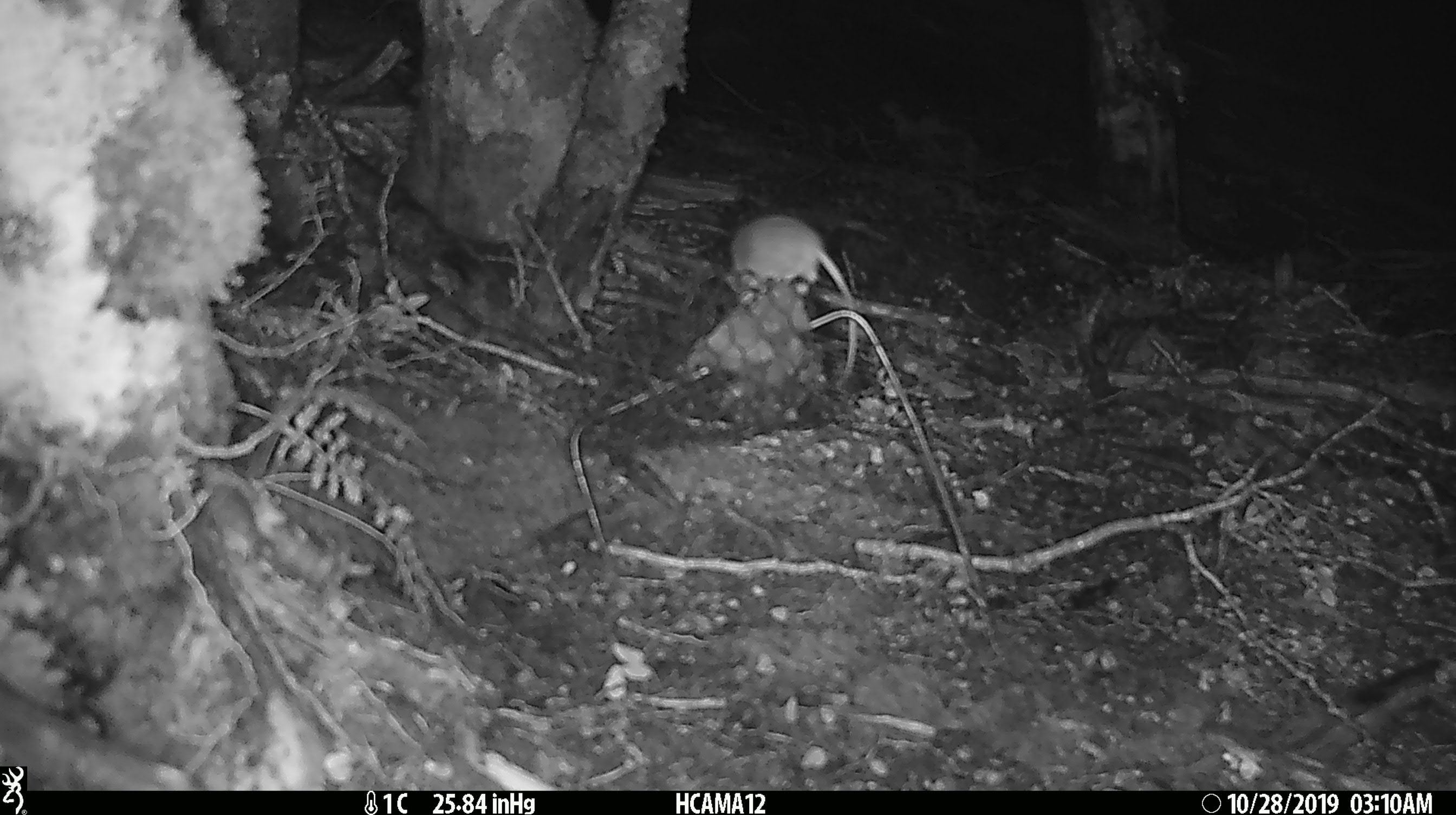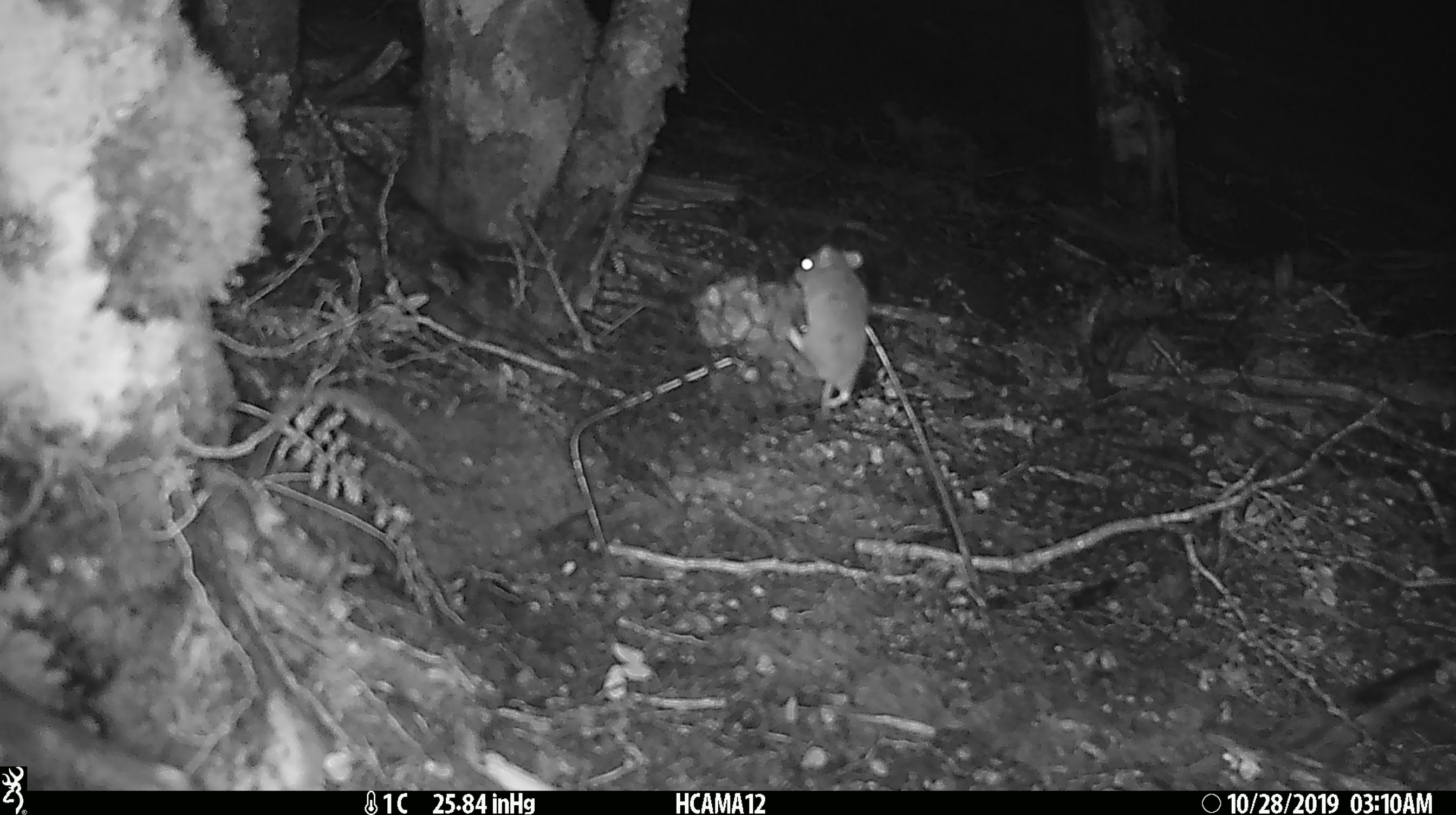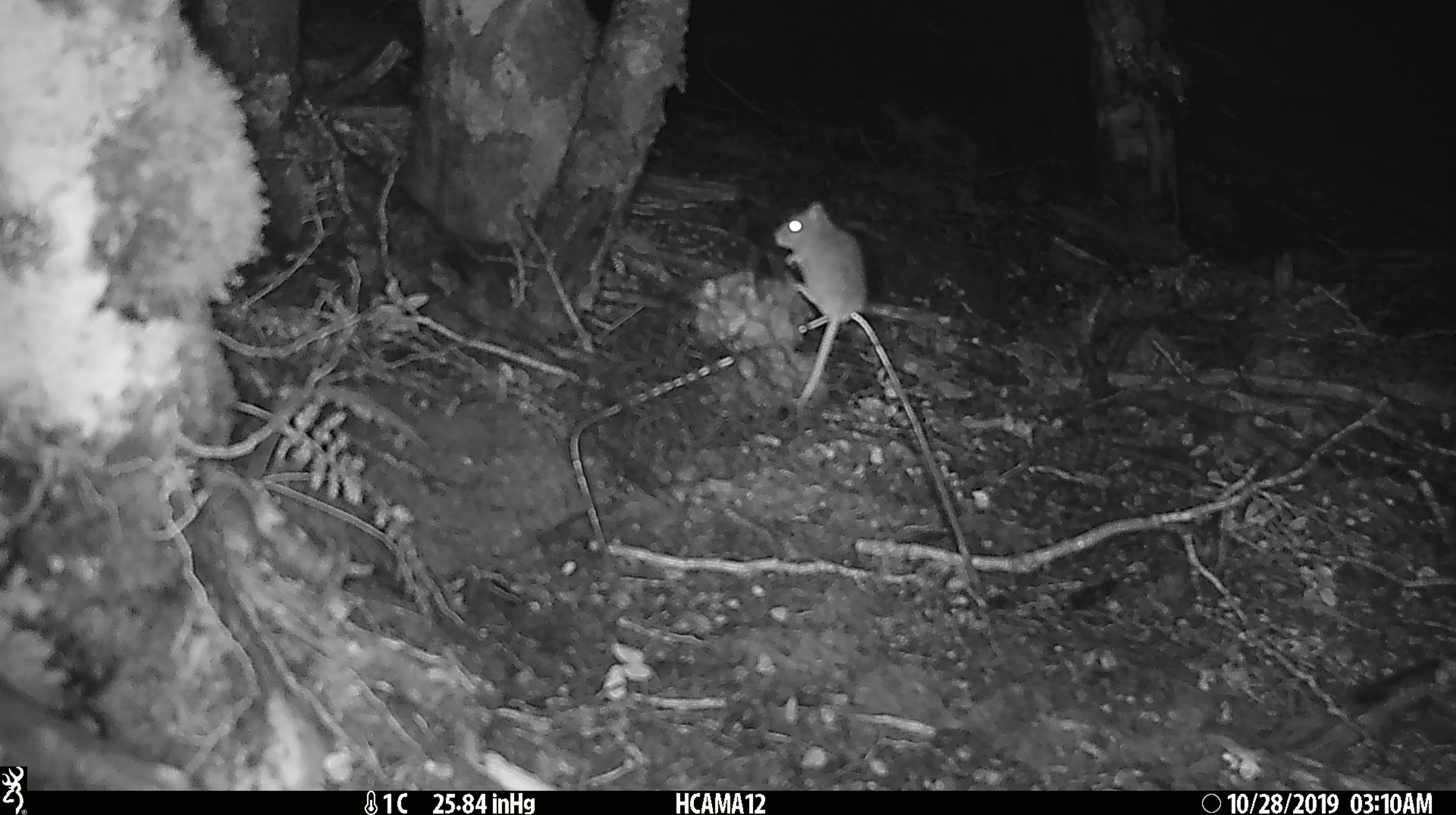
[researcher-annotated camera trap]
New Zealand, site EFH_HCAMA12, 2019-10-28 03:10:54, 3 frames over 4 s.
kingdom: Animalia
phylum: Chordata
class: Mammalia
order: Rodentia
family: Muridae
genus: Mus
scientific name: Mus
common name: mouse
Mouse (Mus).